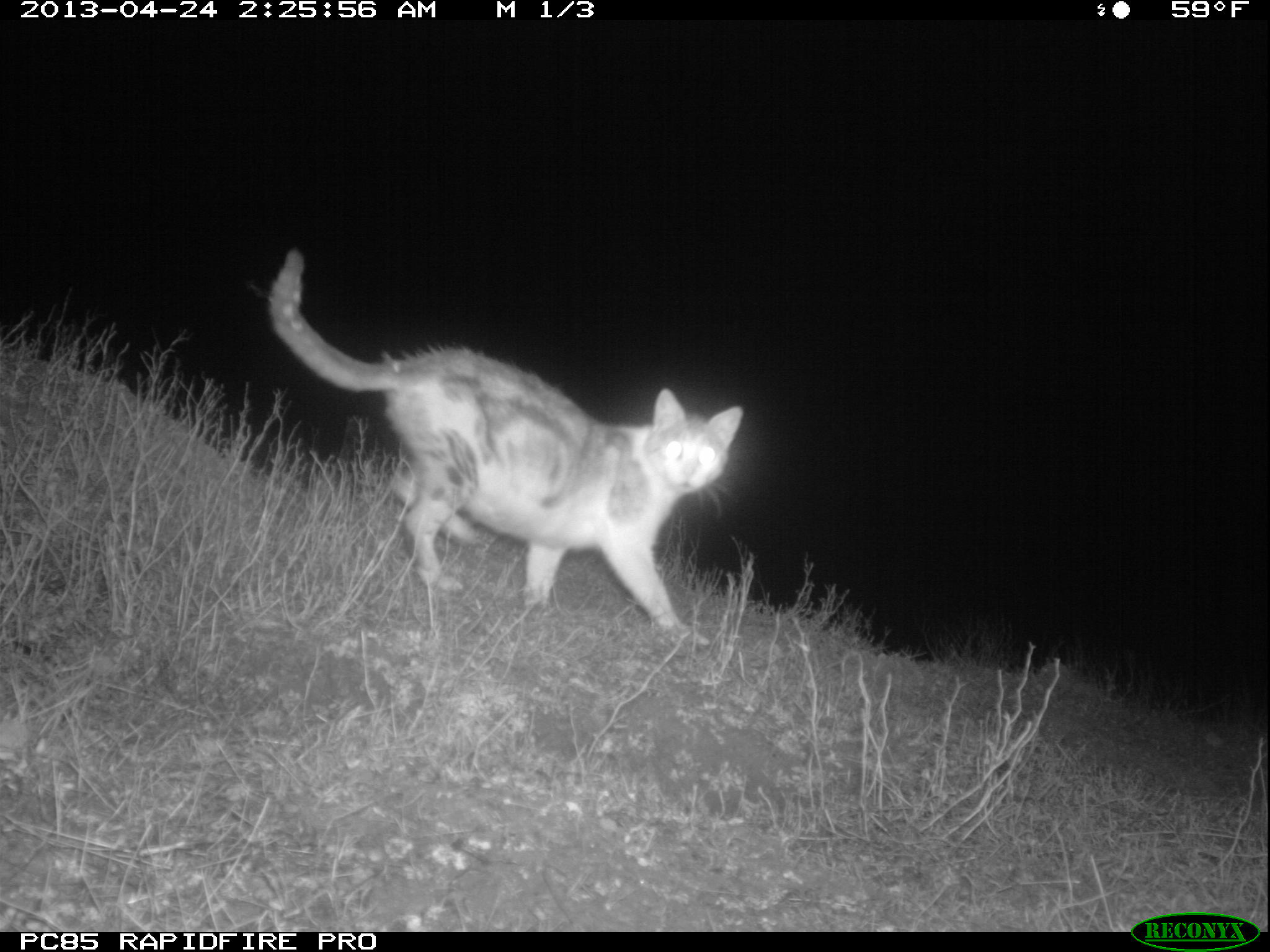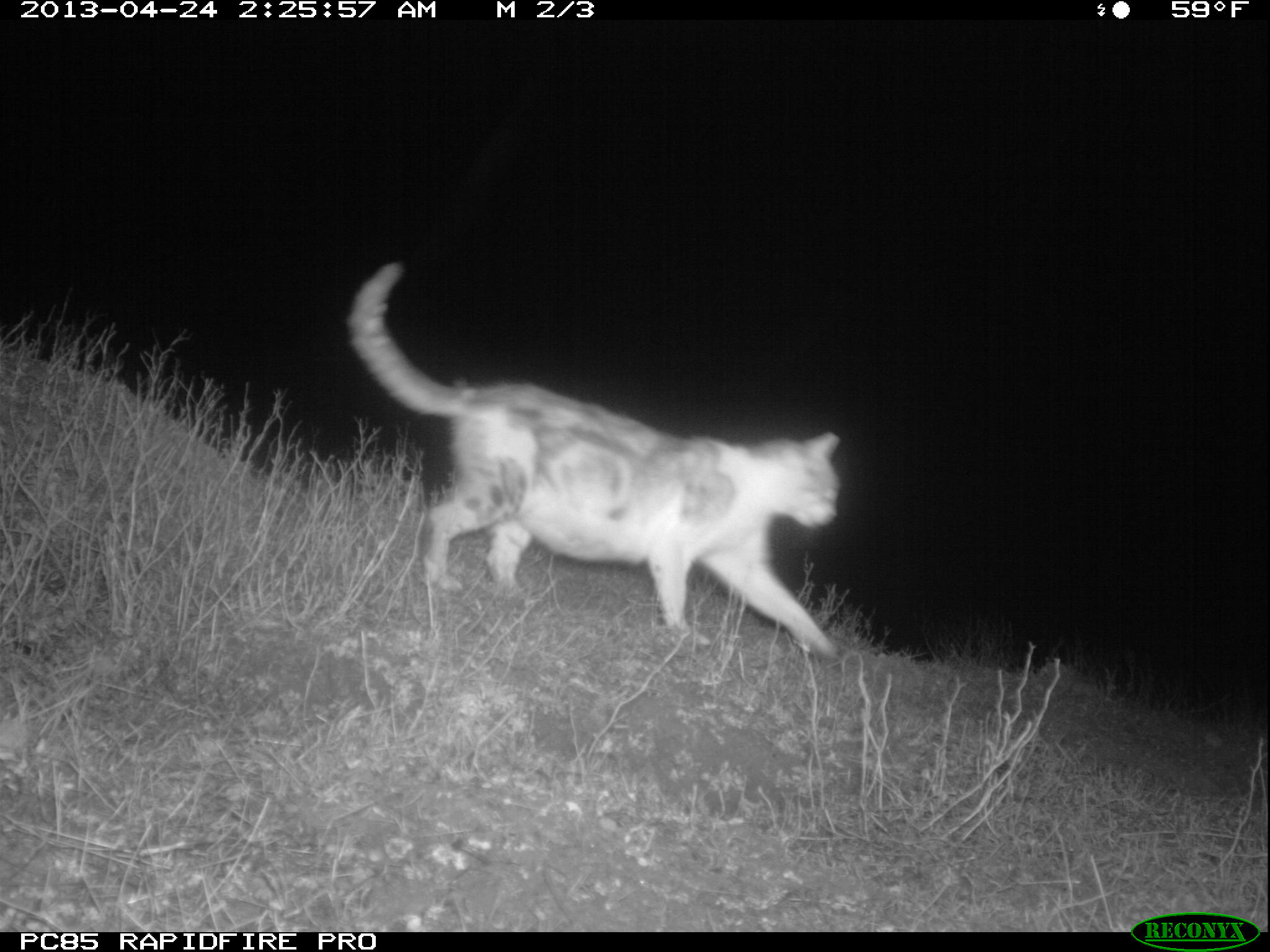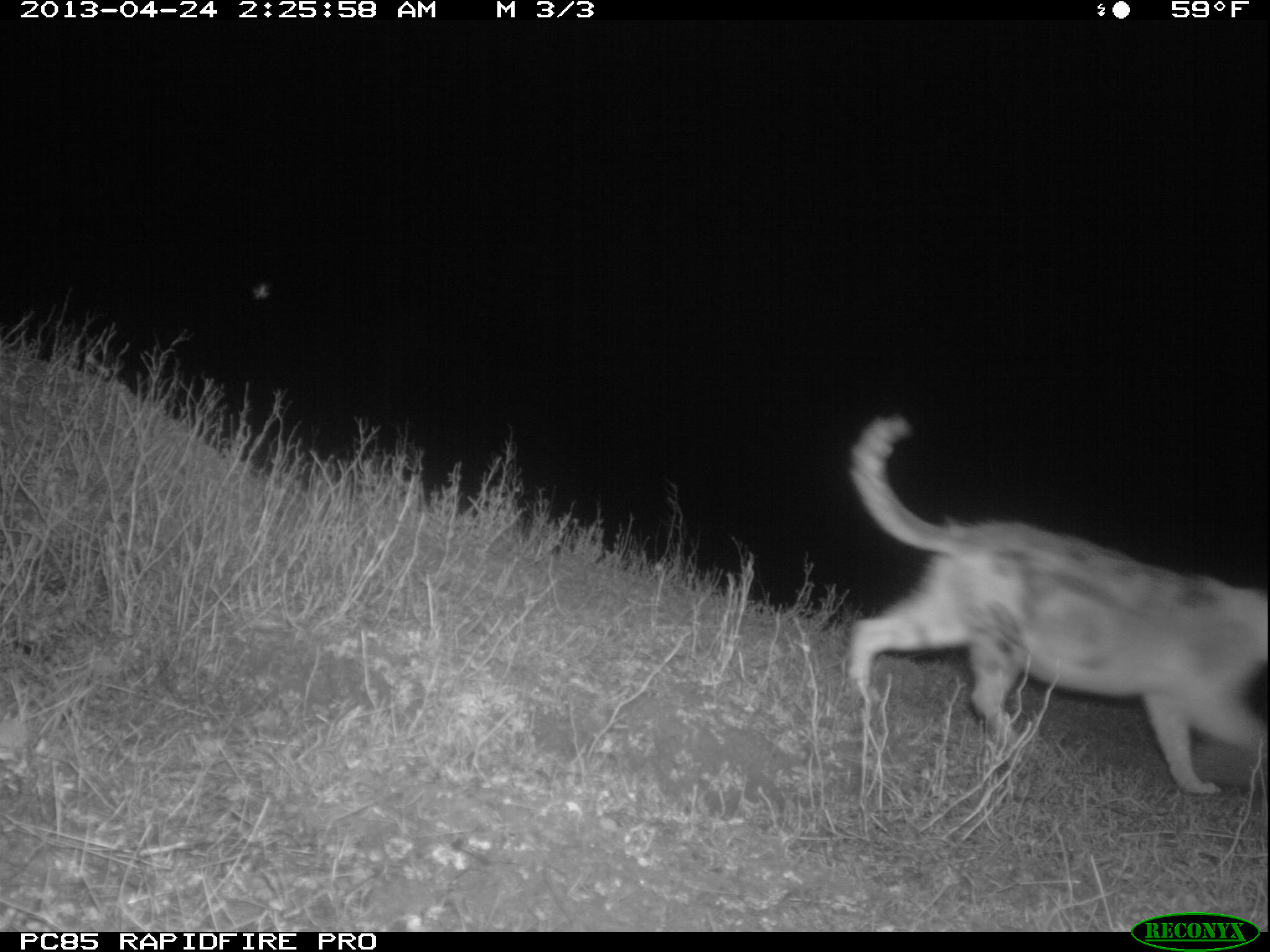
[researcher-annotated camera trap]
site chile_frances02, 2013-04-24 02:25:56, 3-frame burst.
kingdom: Animalia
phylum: Chordata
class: Mammalia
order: Carnivora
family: Felidae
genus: Felis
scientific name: Felis catus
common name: cat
Cat (Felis catus).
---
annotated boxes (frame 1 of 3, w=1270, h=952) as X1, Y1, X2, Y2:
cat: 252, 244, 746, 639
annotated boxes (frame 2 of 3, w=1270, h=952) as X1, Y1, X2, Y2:
cat: 342, 260, 843, 662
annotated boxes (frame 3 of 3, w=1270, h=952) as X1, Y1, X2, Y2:
cat: 839, 408, 1270, 803